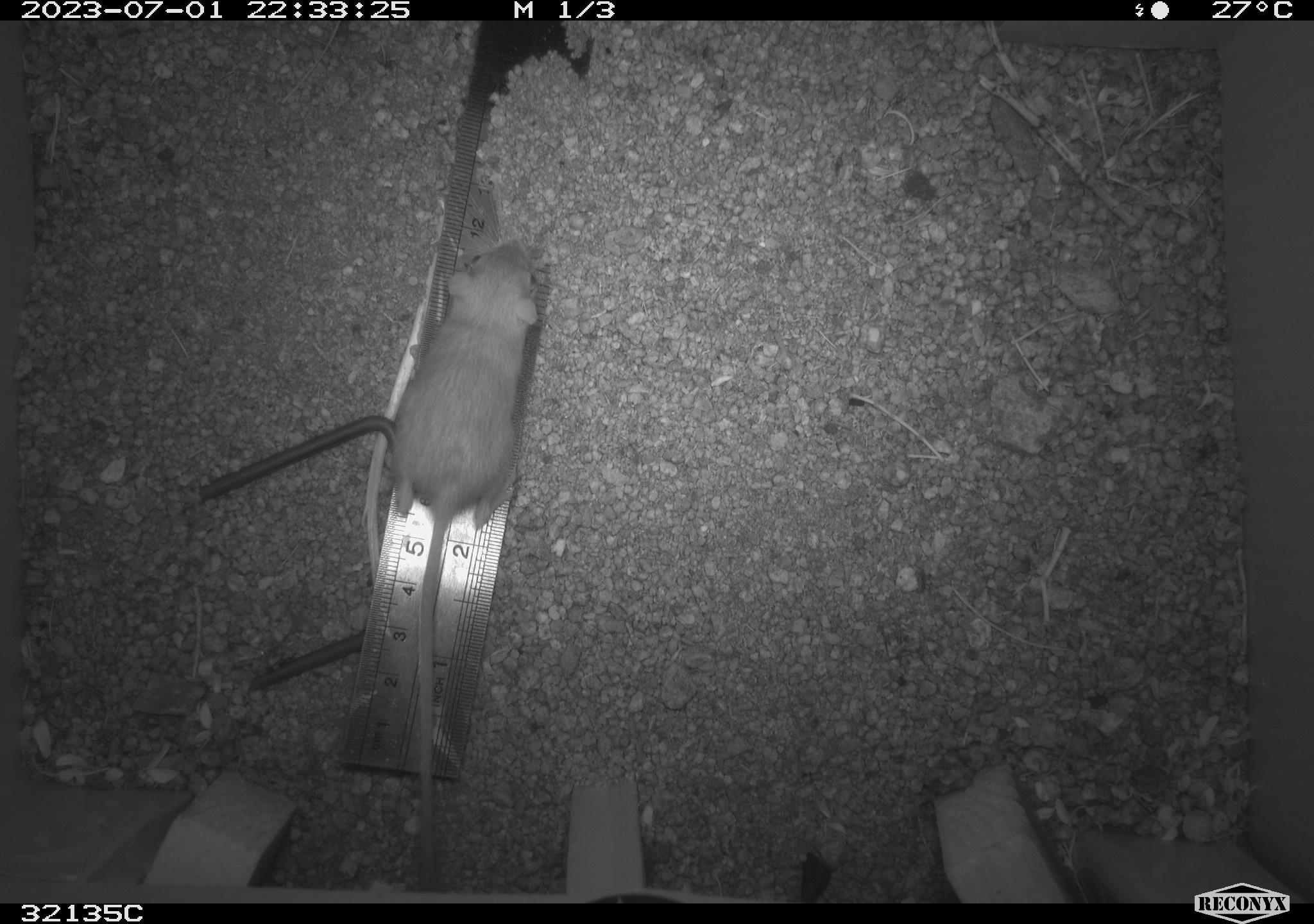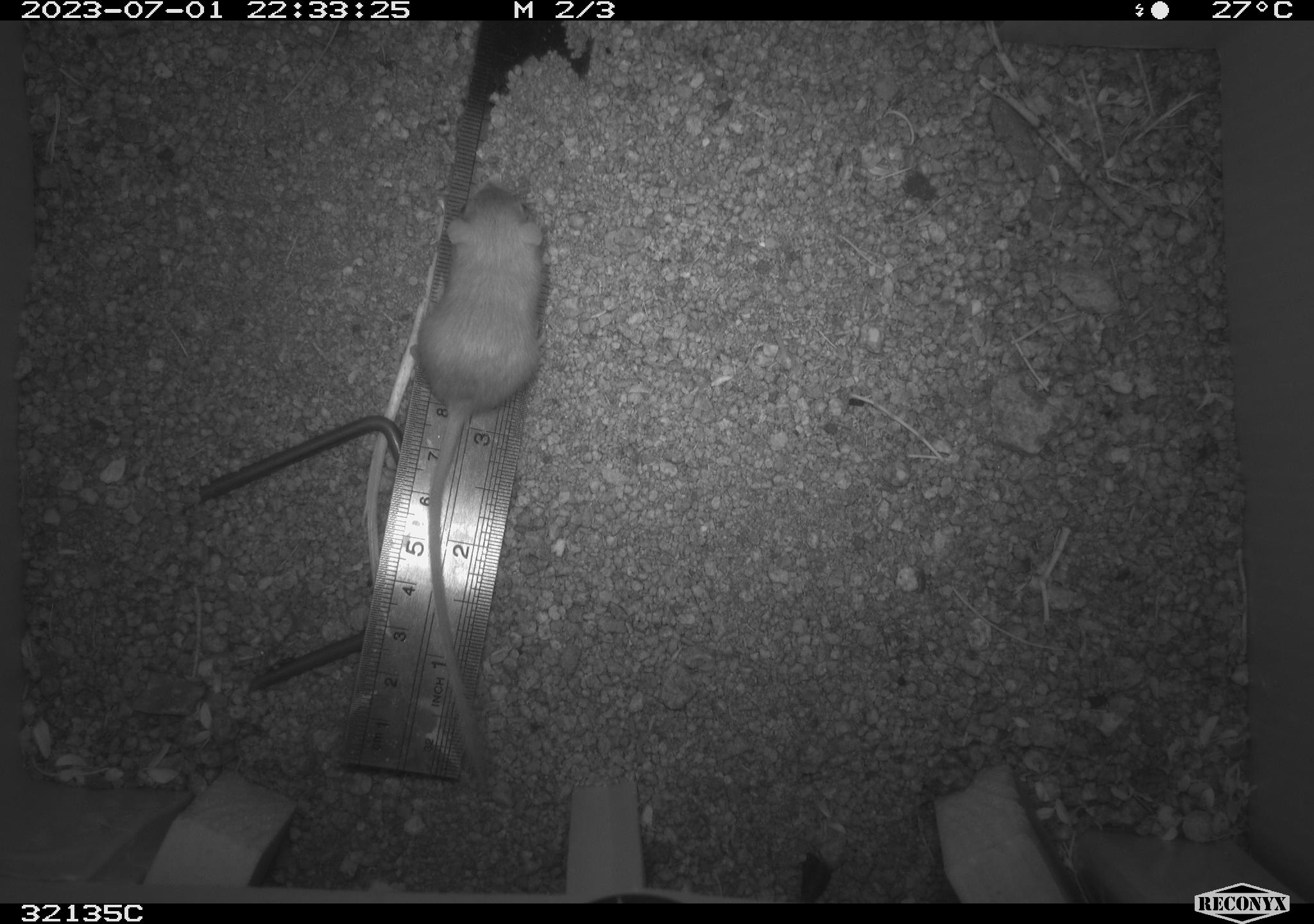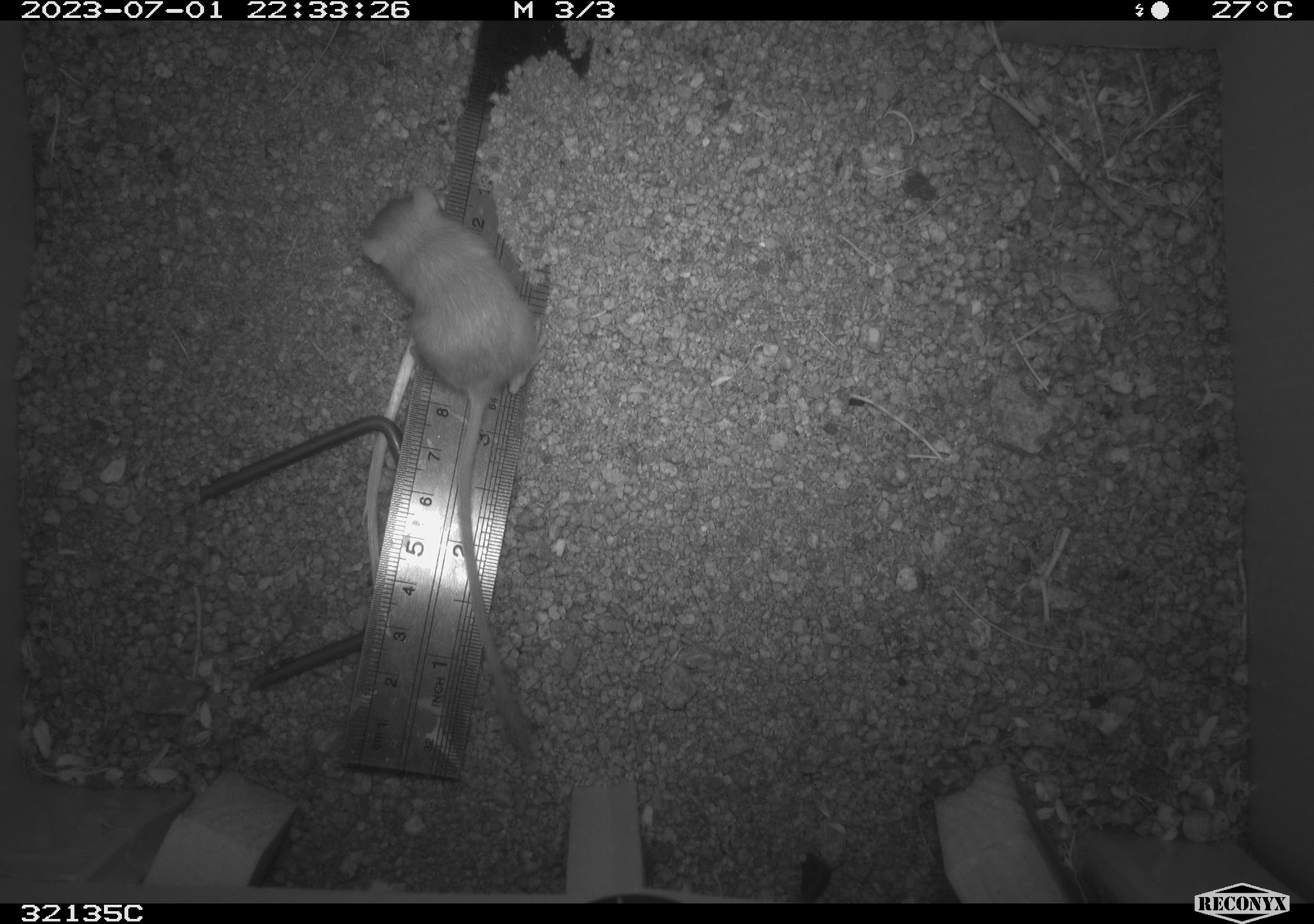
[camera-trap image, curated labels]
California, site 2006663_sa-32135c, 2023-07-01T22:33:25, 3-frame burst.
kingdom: Animalia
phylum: Chordata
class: Mammalia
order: Rodentia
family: Cricetidae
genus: Peromyscus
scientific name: Peromyscus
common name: deer mice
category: peromyscus species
Peromyscus species (deer mice) (Peromyscus).